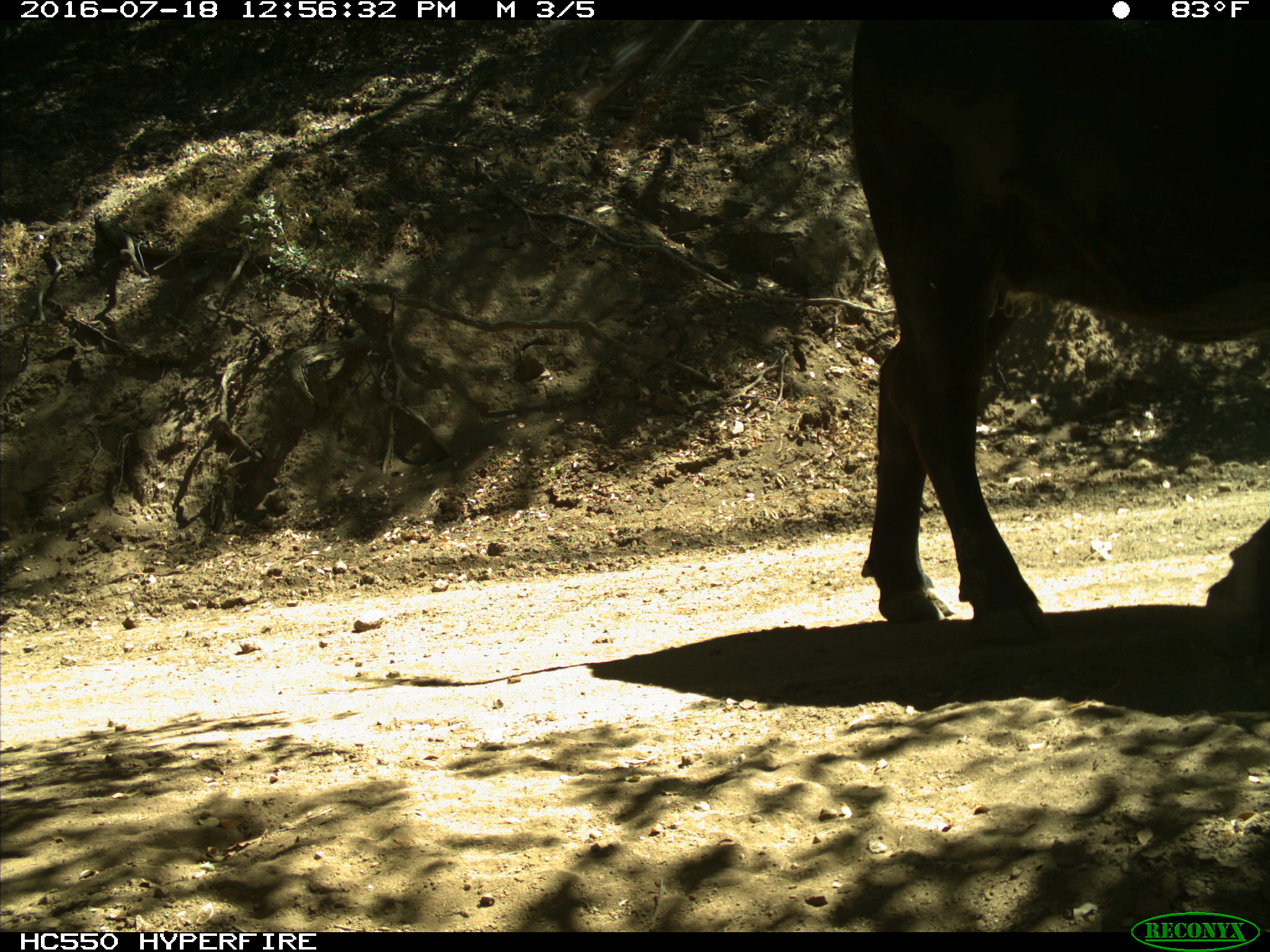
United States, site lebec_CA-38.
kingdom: Animalia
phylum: Chordata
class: Mammalia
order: Artiodactyla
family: Bovidae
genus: Bos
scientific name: Bos taurus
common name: domestic cow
Bos taurus (domestic cow).